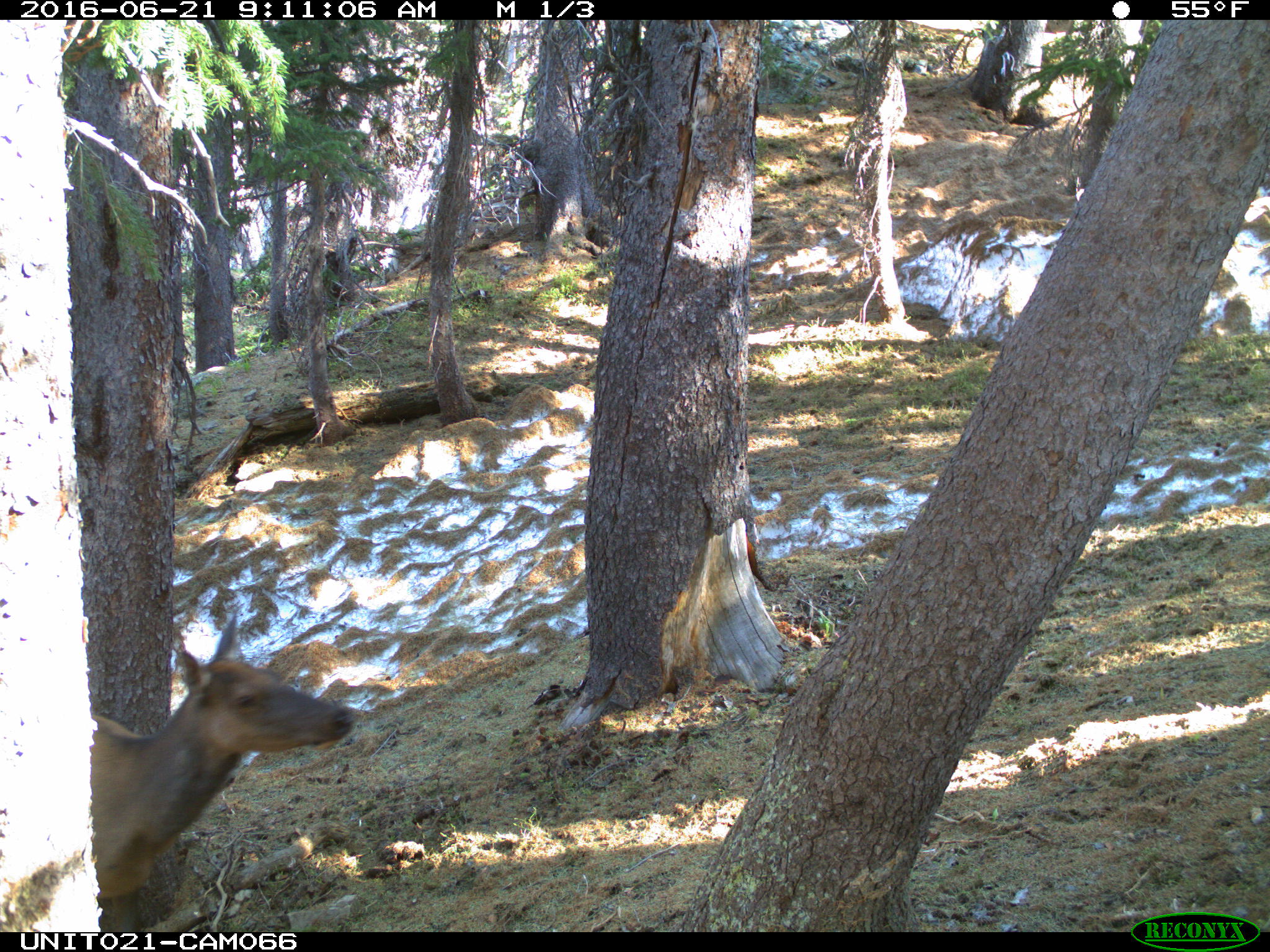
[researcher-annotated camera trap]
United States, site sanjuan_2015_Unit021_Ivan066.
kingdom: Animalia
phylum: Chordata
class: Mammalia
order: Artiodactyla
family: Cervidae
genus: Cervus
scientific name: Cervus elaphus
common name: red deer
Cervus elaphus (red deer).